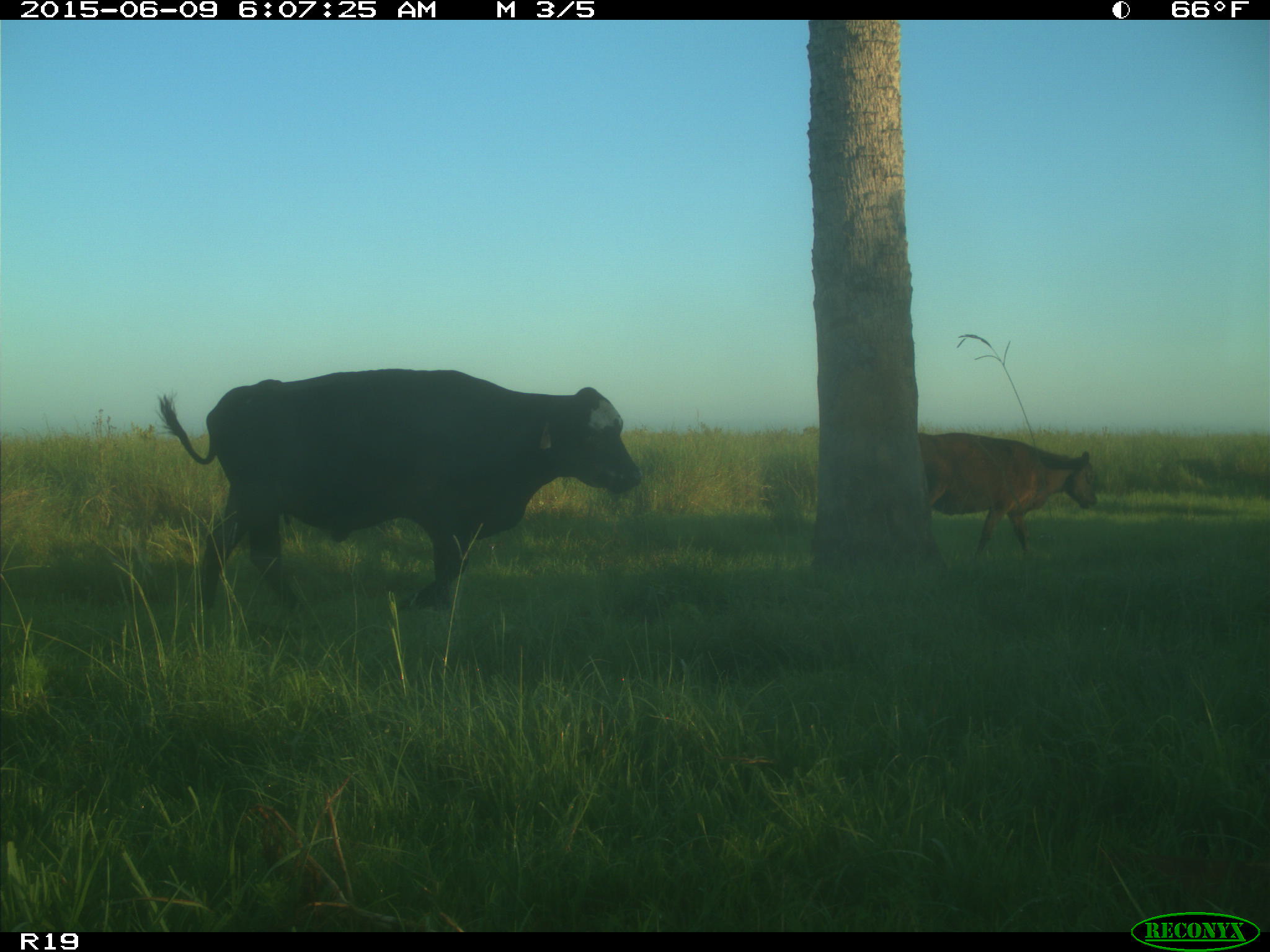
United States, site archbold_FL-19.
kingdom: Animalia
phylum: Chordata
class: Mammalia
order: Artiodactyla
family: Bovidae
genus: Bos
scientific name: Bos taurus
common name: domestic cow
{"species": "Bos taurus (domestic cow)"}